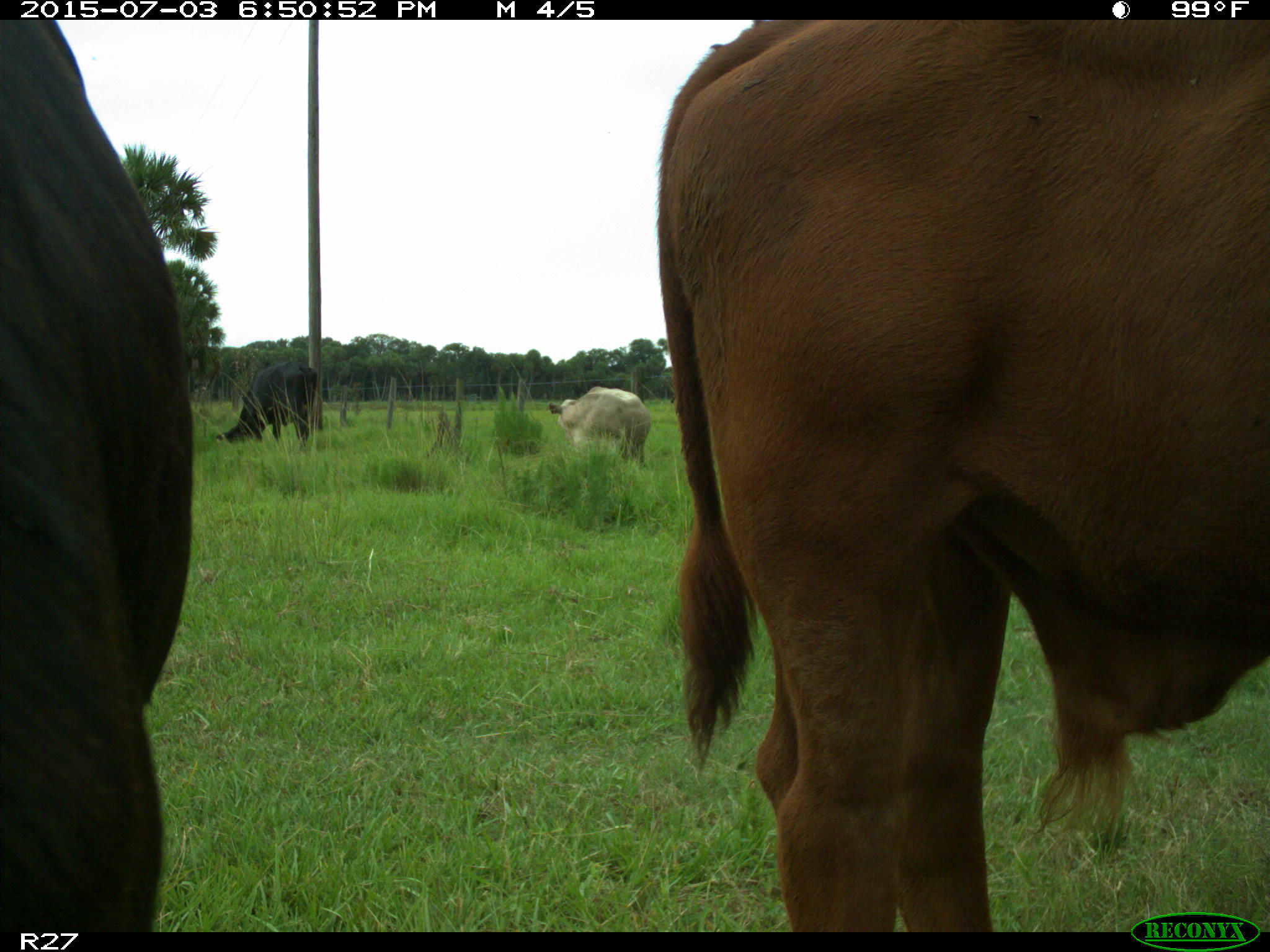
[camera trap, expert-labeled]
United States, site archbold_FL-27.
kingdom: Animalia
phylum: Chordata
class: Mammalia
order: Artiodactyla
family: Bovidae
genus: Bos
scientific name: Bos taurus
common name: domestic cow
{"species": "Bos taurus (domestic cow)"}